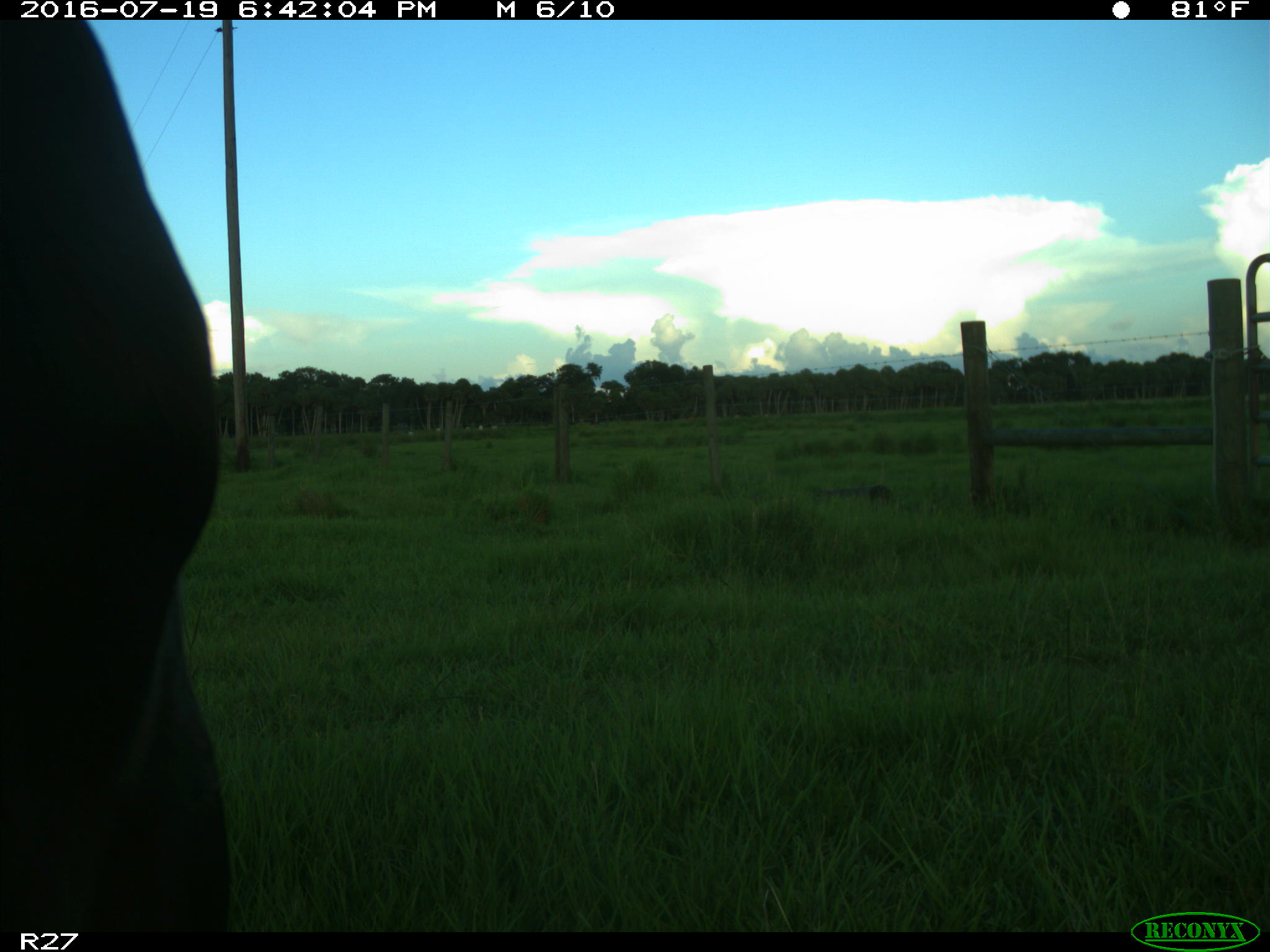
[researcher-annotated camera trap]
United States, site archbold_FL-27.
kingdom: Animalia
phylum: Chordata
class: Mammalia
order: Artiodactyla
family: Bovidae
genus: Bos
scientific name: Bos taurus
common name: domestic cow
Bos taurus (domestic cow).